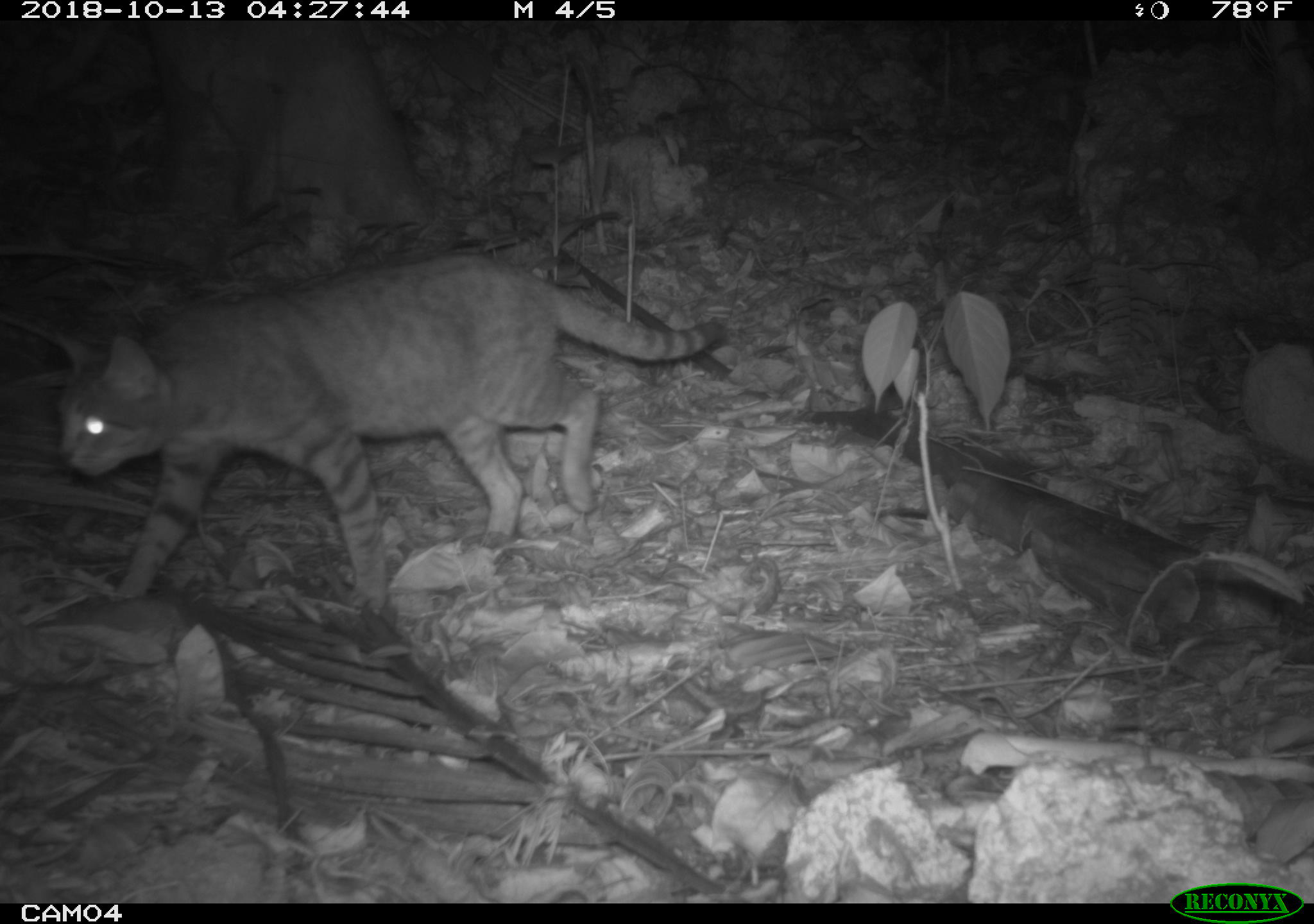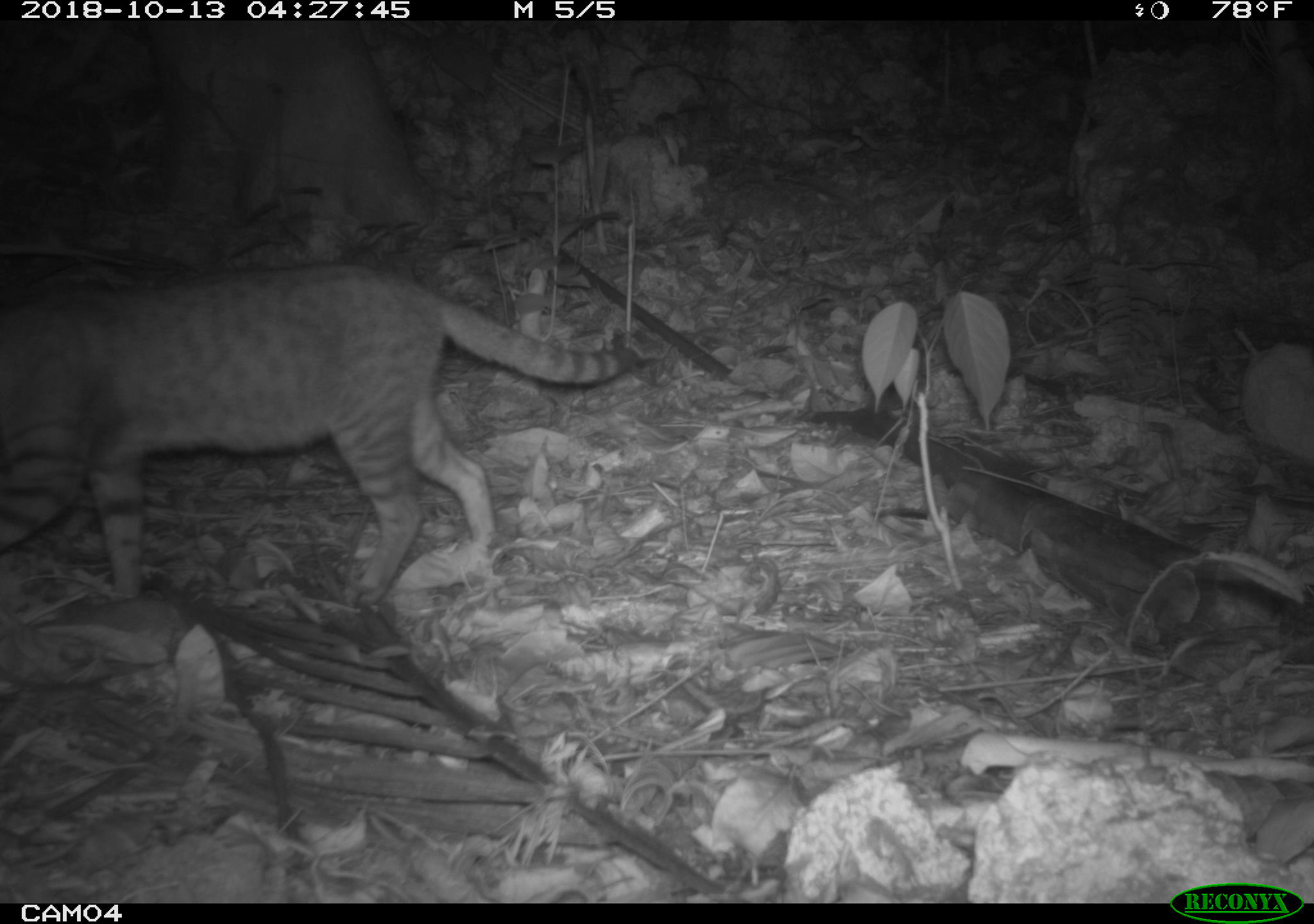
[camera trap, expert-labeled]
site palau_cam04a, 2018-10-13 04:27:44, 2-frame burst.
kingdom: Animalia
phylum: Chordata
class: Mammalia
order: Carnivora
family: Felidae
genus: Felis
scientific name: Felis catus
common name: cat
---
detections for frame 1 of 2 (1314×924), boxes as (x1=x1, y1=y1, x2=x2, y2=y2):
cat: (x1=47, y1=241, x2=735, y2=613)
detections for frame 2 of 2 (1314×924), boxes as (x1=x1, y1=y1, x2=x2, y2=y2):
cat: (x1=3, y1=260, x2=647, y2=614)